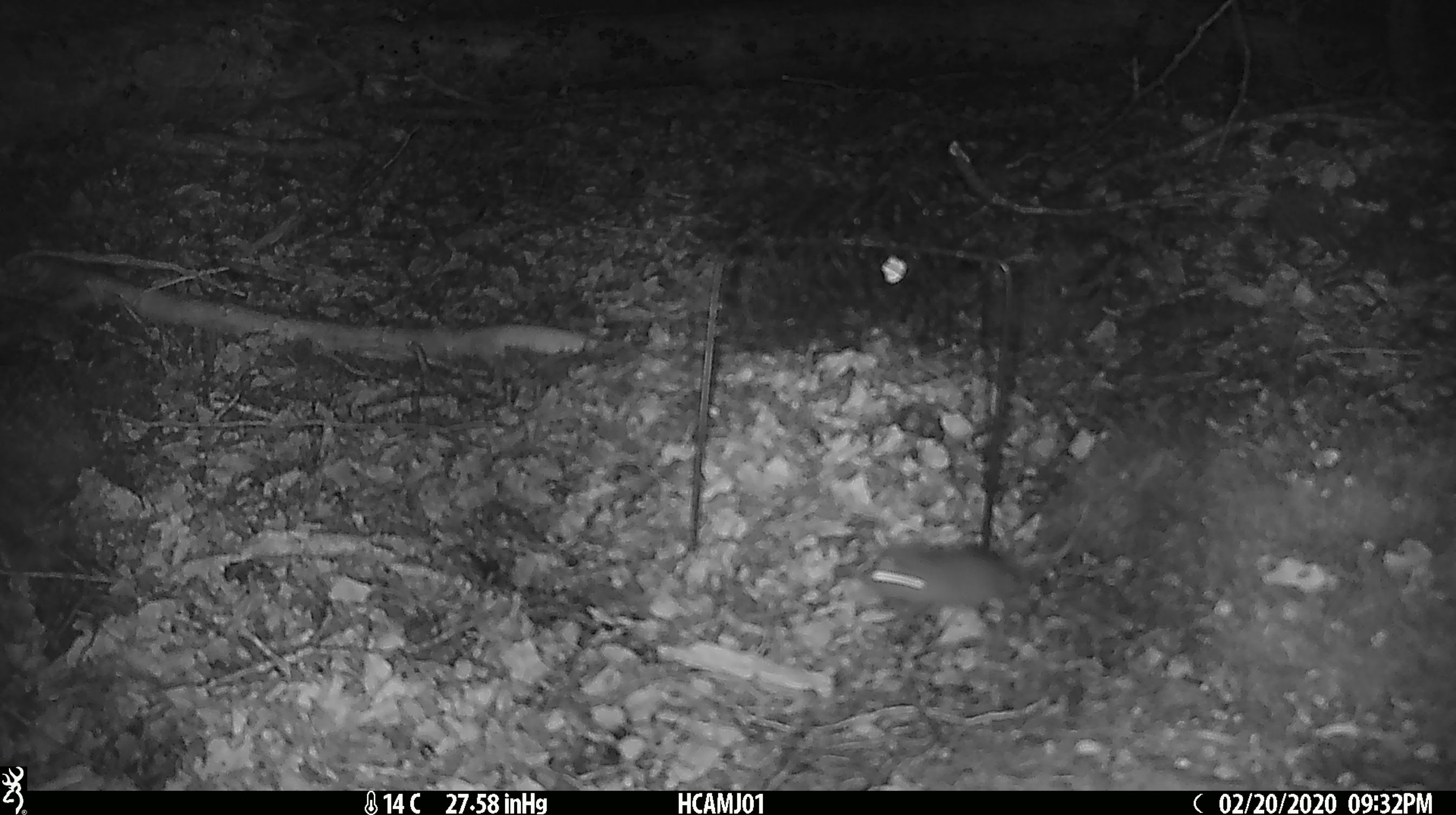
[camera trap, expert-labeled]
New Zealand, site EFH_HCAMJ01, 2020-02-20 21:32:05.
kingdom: Animalia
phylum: Chordata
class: Mammalia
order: Rodentia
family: Muridae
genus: Mus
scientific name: Mus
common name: mouse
Mouse (Mus).